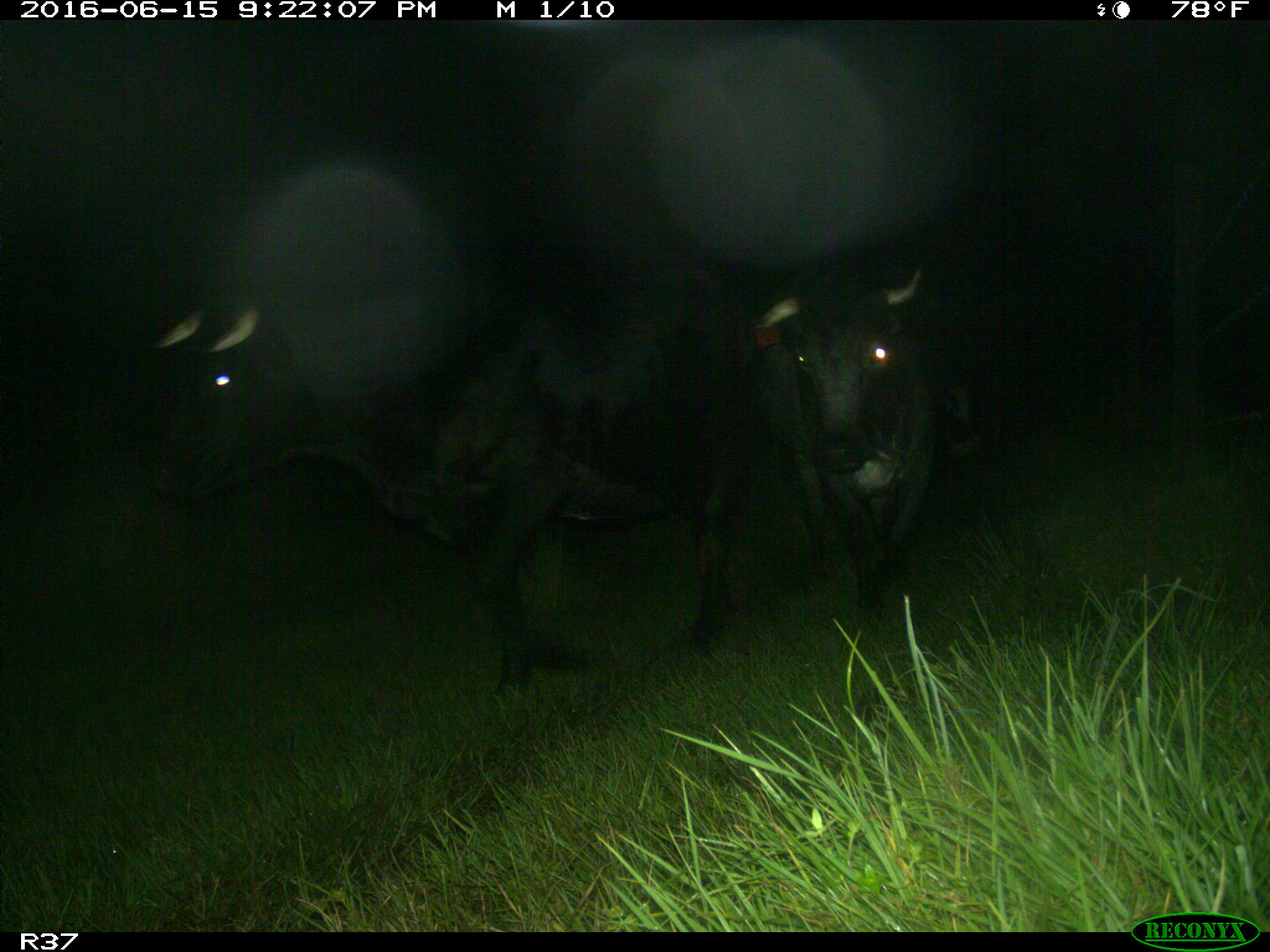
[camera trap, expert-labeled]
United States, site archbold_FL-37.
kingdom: Animalia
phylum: Chordata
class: Mammalia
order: Artiodactyla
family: Bovidae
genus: Bos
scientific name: Bos taurus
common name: domestic cow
Bos taurus (domestic cow).